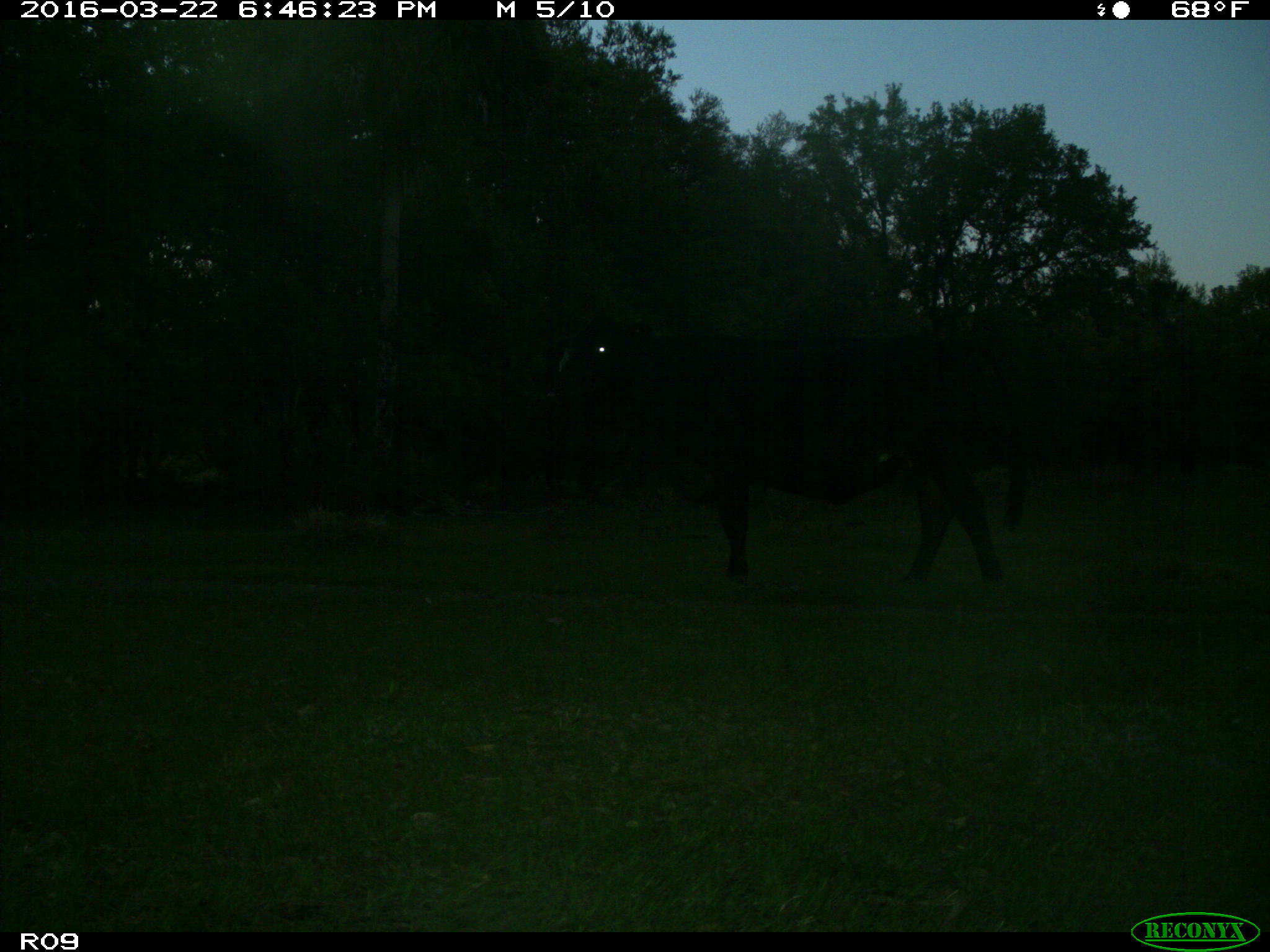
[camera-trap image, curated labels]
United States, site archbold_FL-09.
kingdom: Animalia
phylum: Chordata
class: Mammalia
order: Artiodactyla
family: Bovidae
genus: Bos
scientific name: Bos taurus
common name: domestic cow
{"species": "Bos taurus (domestic cow)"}